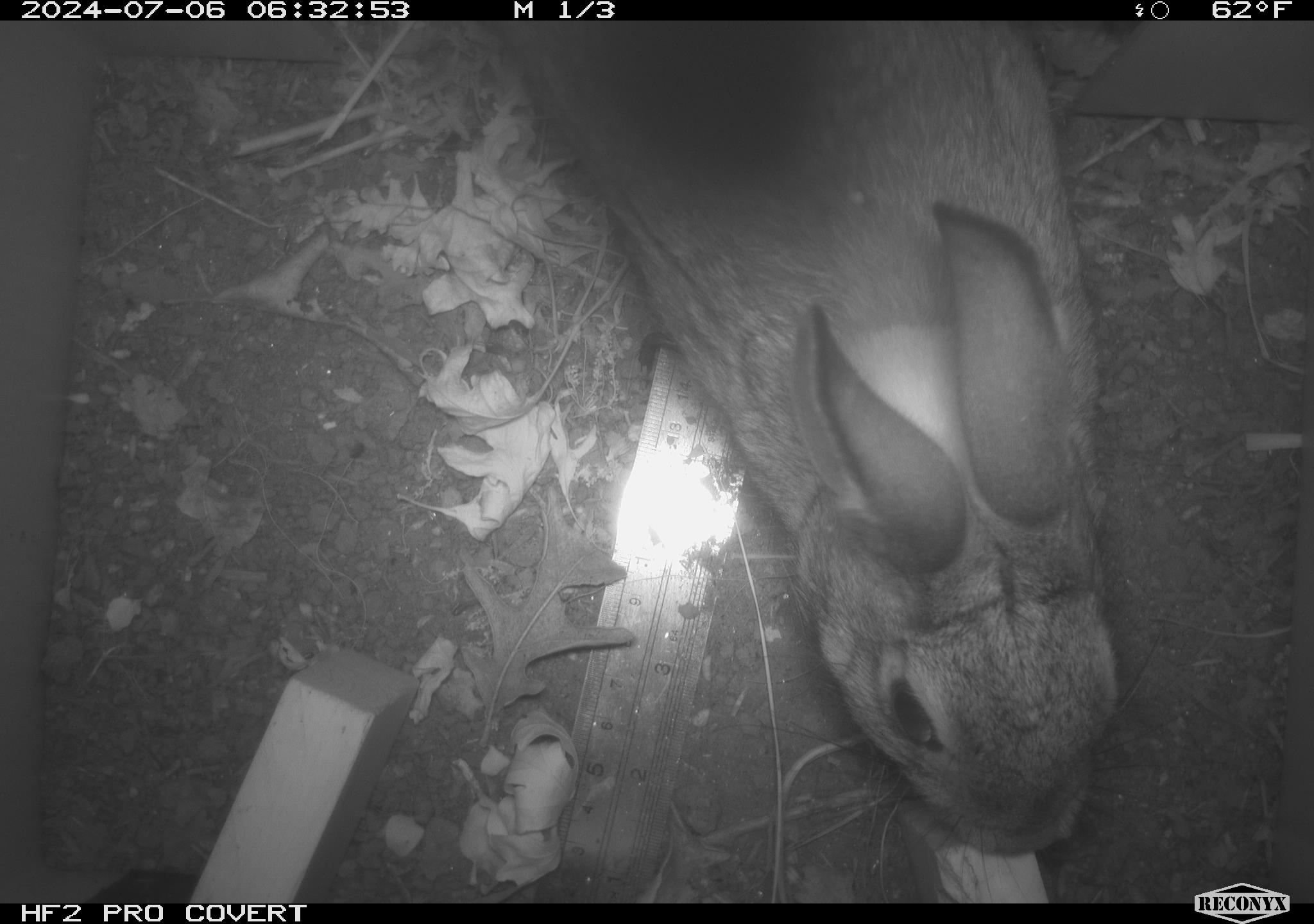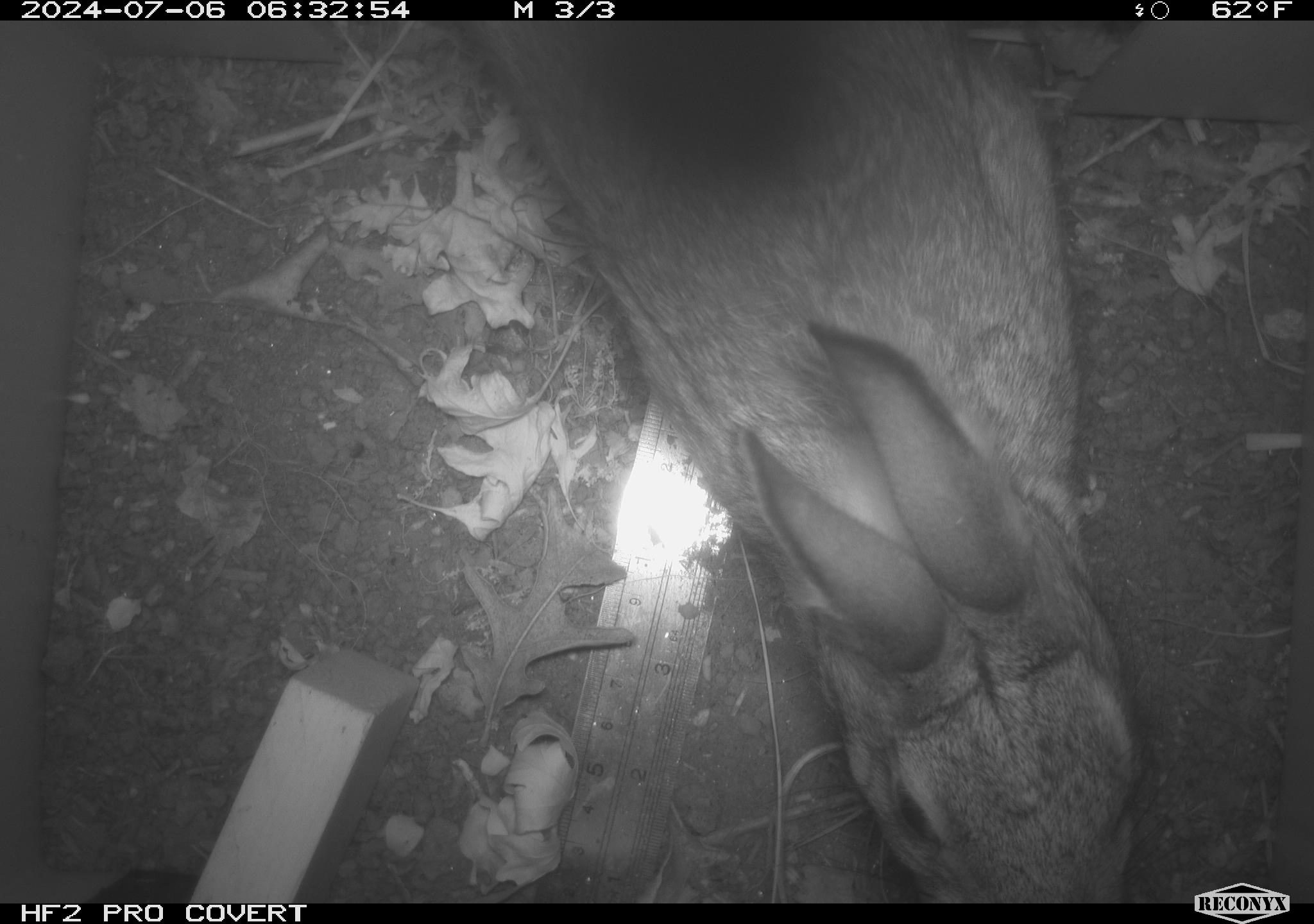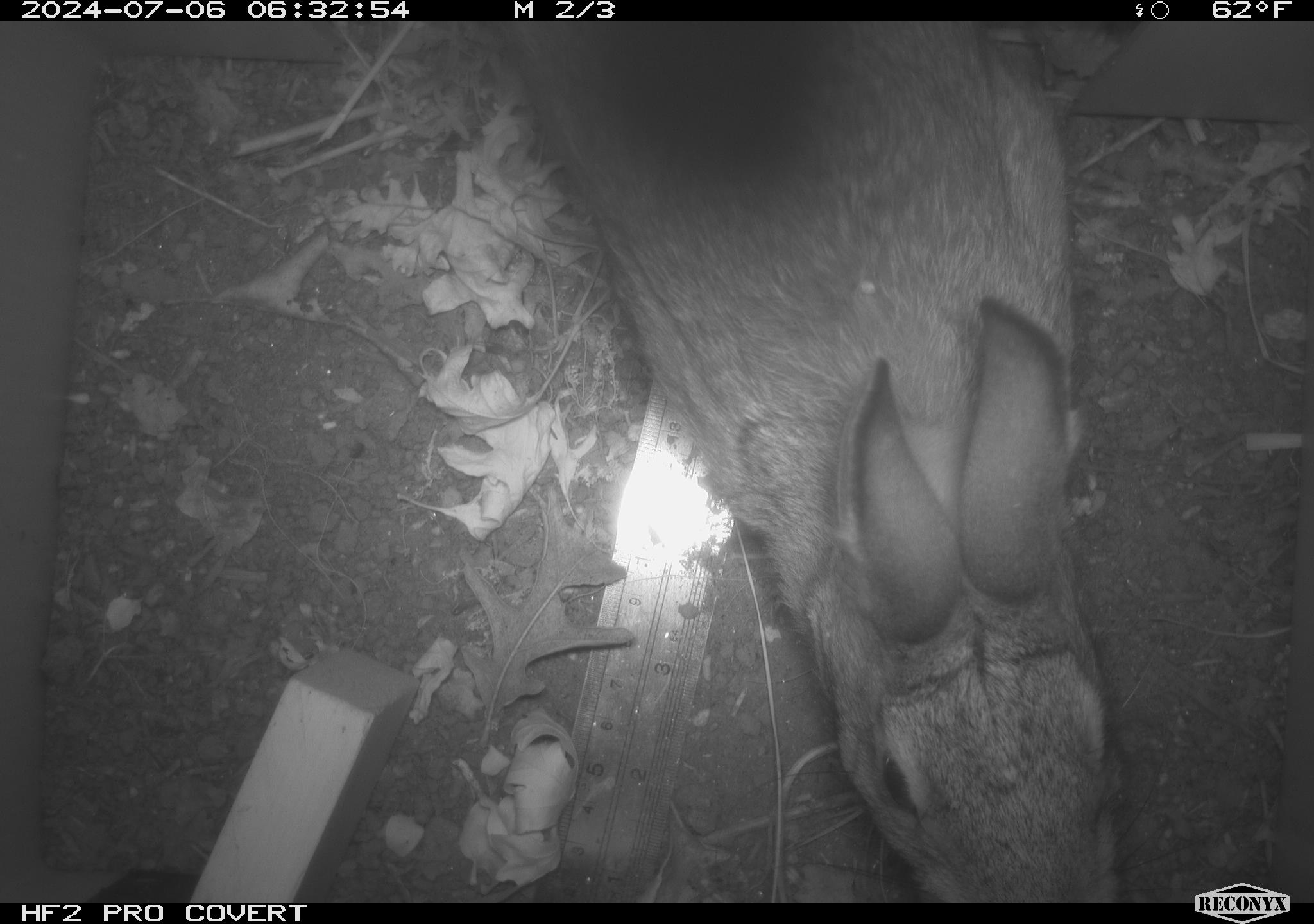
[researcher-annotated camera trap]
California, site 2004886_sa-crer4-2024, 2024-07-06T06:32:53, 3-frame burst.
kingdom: Animalia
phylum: Chordata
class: Mammalia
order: Lagomorpha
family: Leporidae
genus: Sylvilagus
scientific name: Sylvilagus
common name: cottontail rabbits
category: sylvilagus species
Sylvilagus species (cottontail rabbits) (Sylvilagus).